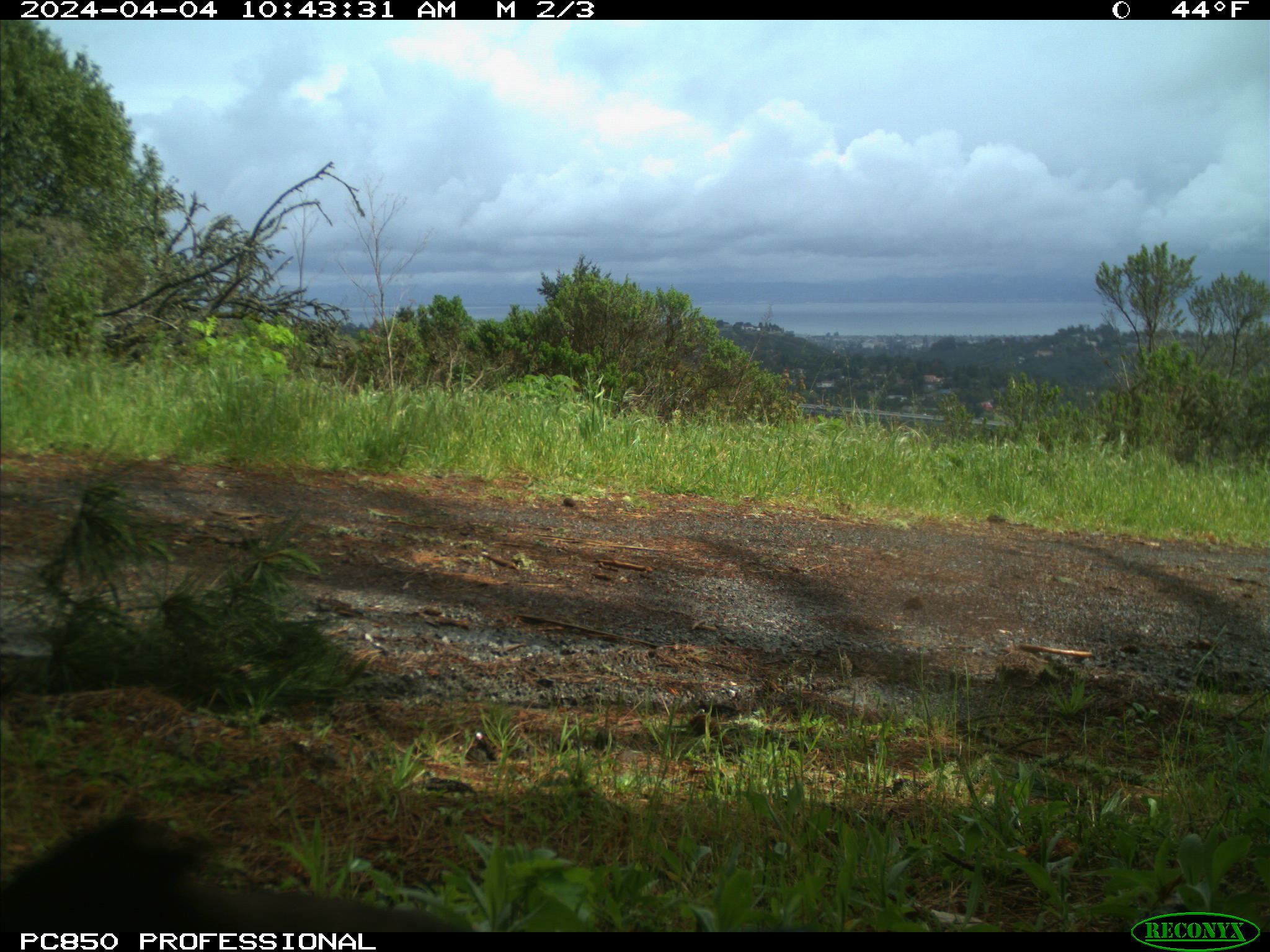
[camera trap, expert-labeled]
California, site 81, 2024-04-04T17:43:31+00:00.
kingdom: Animalia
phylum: Chordata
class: Aves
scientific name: Aves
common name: bird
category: unknown bird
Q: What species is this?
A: Unknown bird (bird) (Aves).